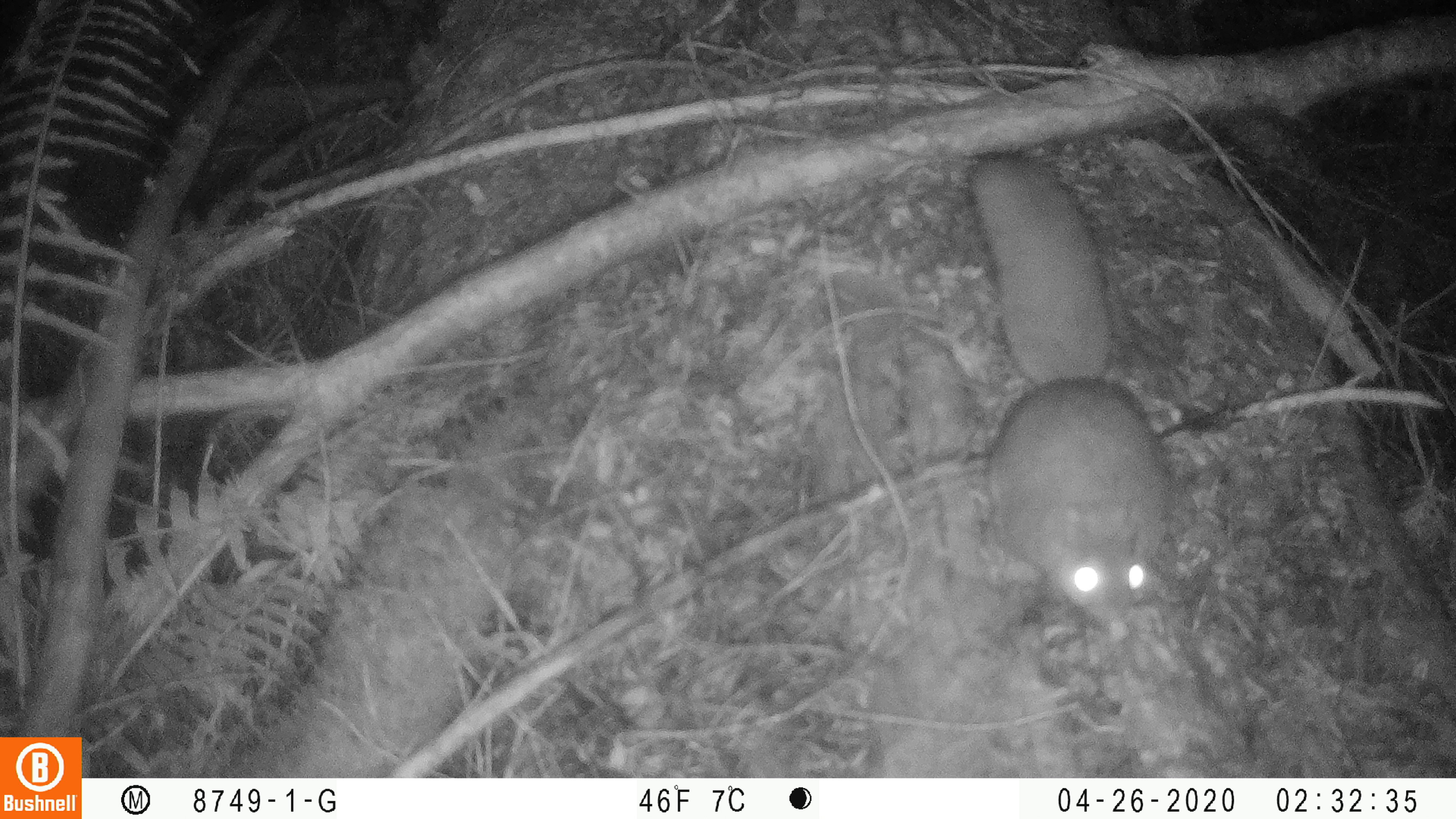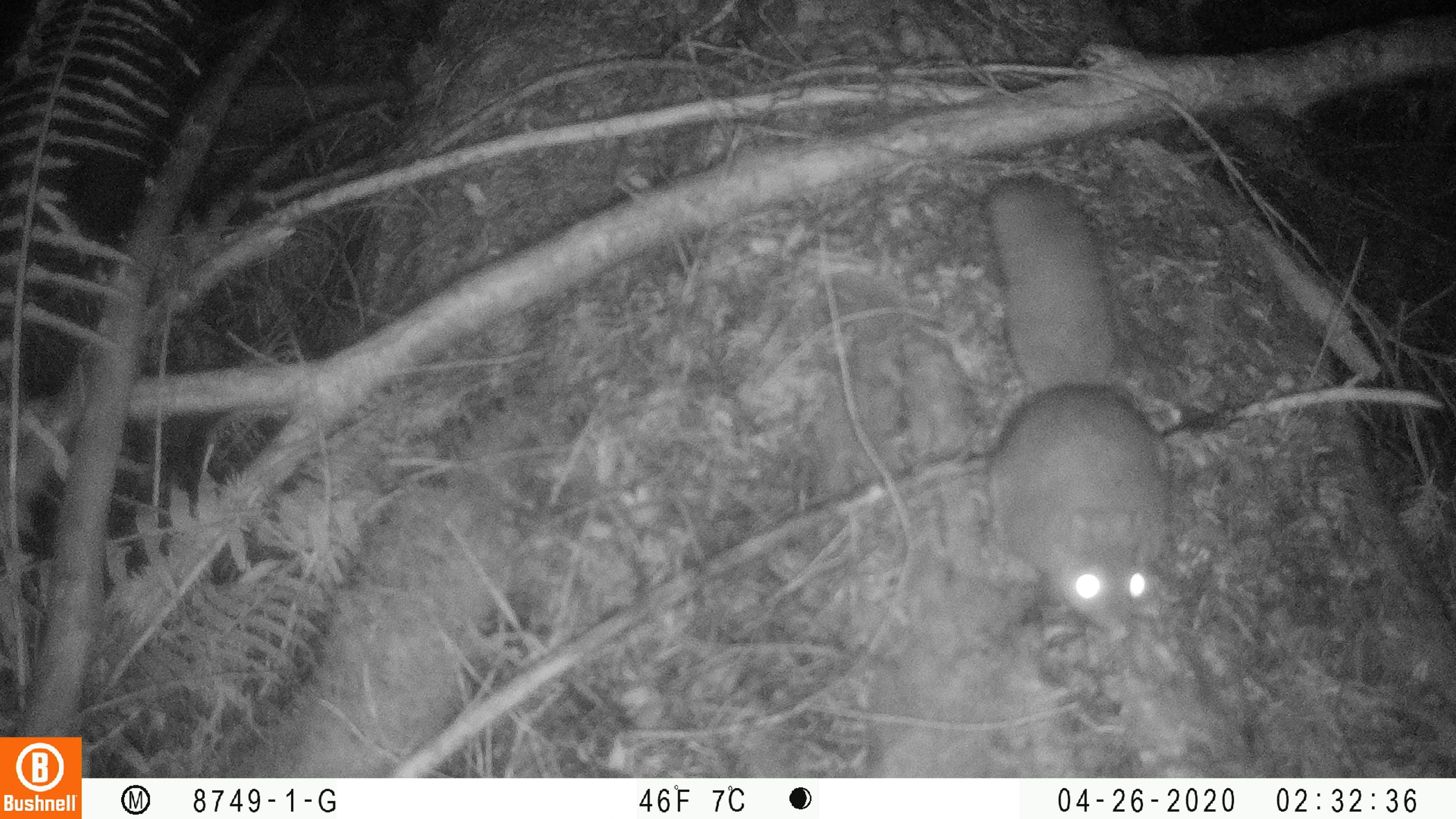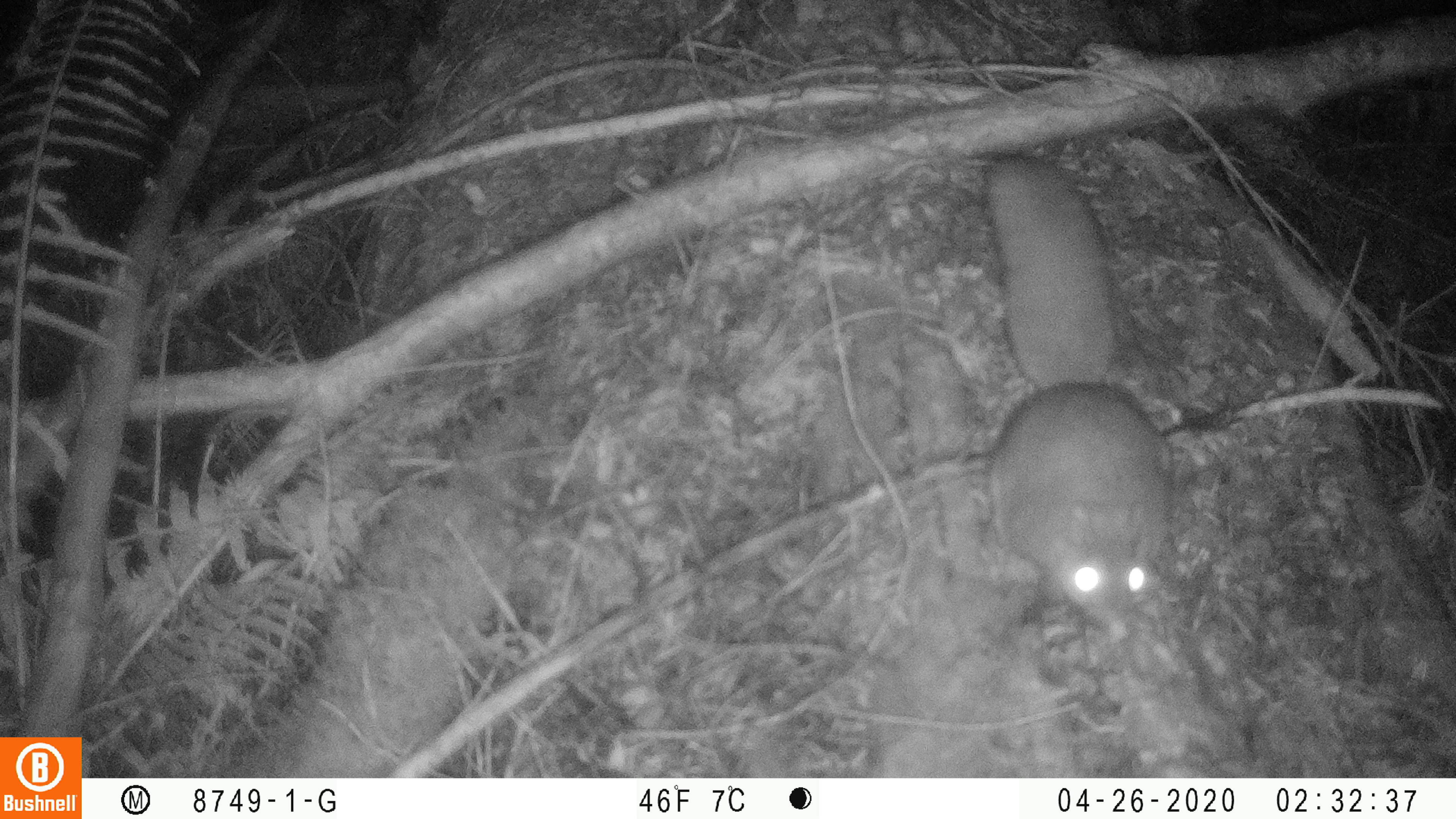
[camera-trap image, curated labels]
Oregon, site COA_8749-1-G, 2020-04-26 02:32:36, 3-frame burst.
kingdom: Animalia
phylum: Chordata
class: Mammalia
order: Rodentia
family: Sciuridae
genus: Glaucomys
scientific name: Glaucomys oregonensis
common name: humboldt's flying squirrel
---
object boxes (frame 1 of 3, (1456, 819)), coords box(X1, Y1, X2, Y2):
humboldt's flying squirrel: box(944, 141, 1187, 640)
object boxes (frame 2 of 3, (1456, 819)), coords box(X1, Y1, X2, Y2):
humboldt's flying squirrel: box(961, 154, 1185, 646)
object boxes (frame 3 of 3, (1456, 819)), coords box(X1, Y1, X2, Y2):
humboldt's flying squirrel: box(959, 144, 1182, 639)